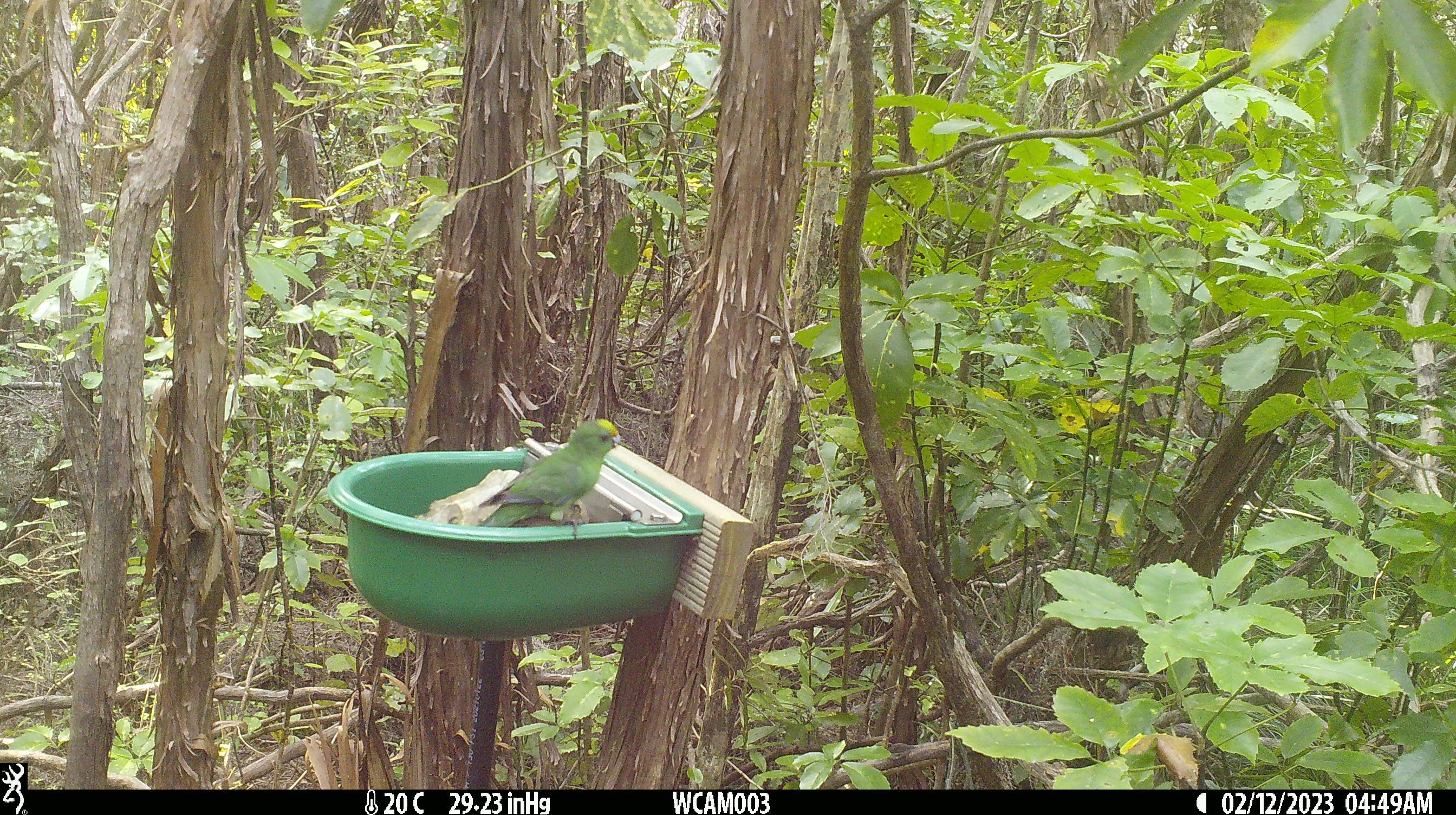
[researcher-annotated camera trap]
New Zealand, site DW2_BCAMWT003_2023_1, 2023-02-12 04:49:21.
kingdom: Animalia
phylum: Chordata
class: Aves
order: Psittaciformes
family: Psittaculidae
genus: Cyanoramphus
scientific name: Cyanoramphus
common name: parakeet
Parakeet (Cyanoramphus).